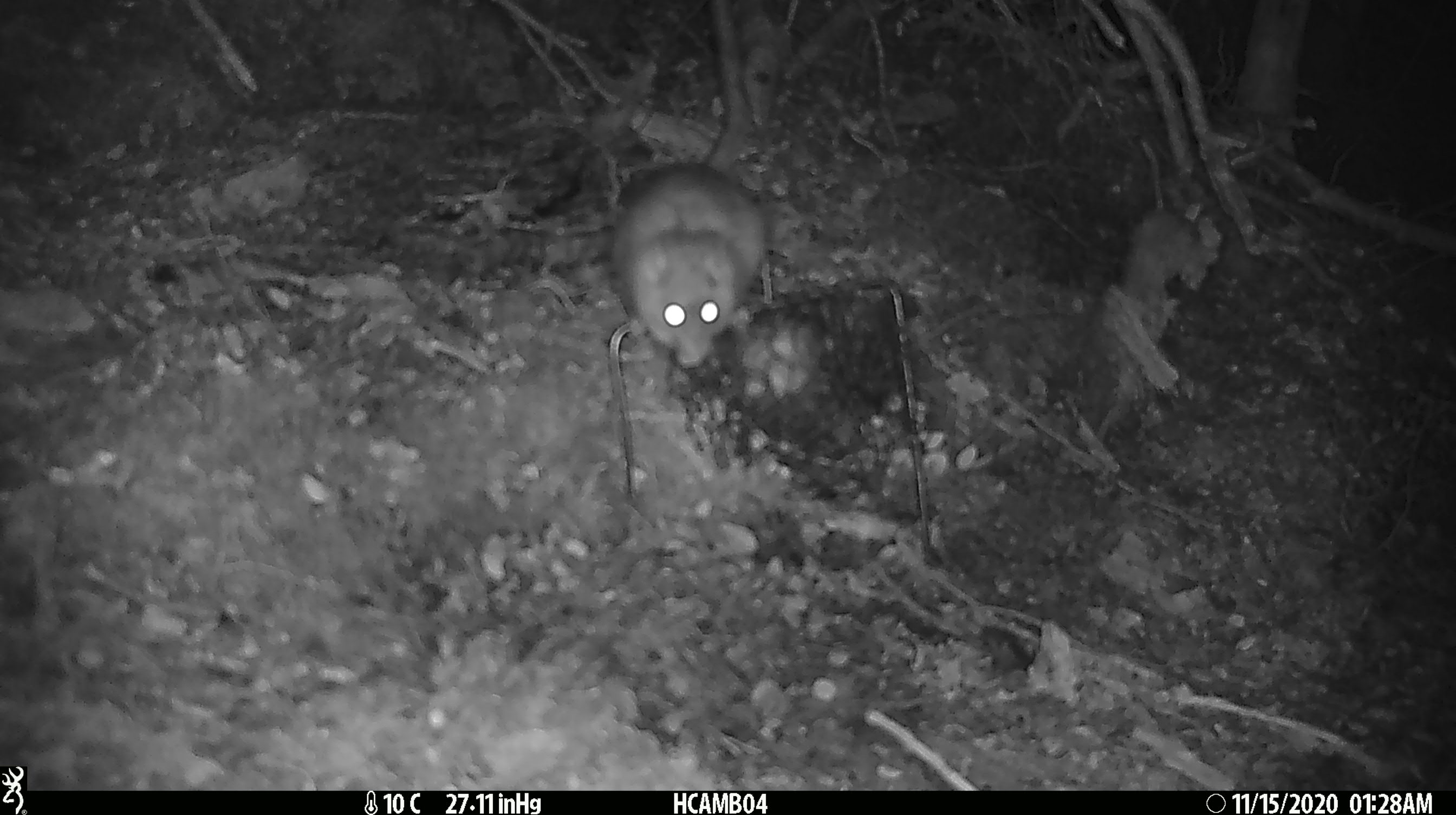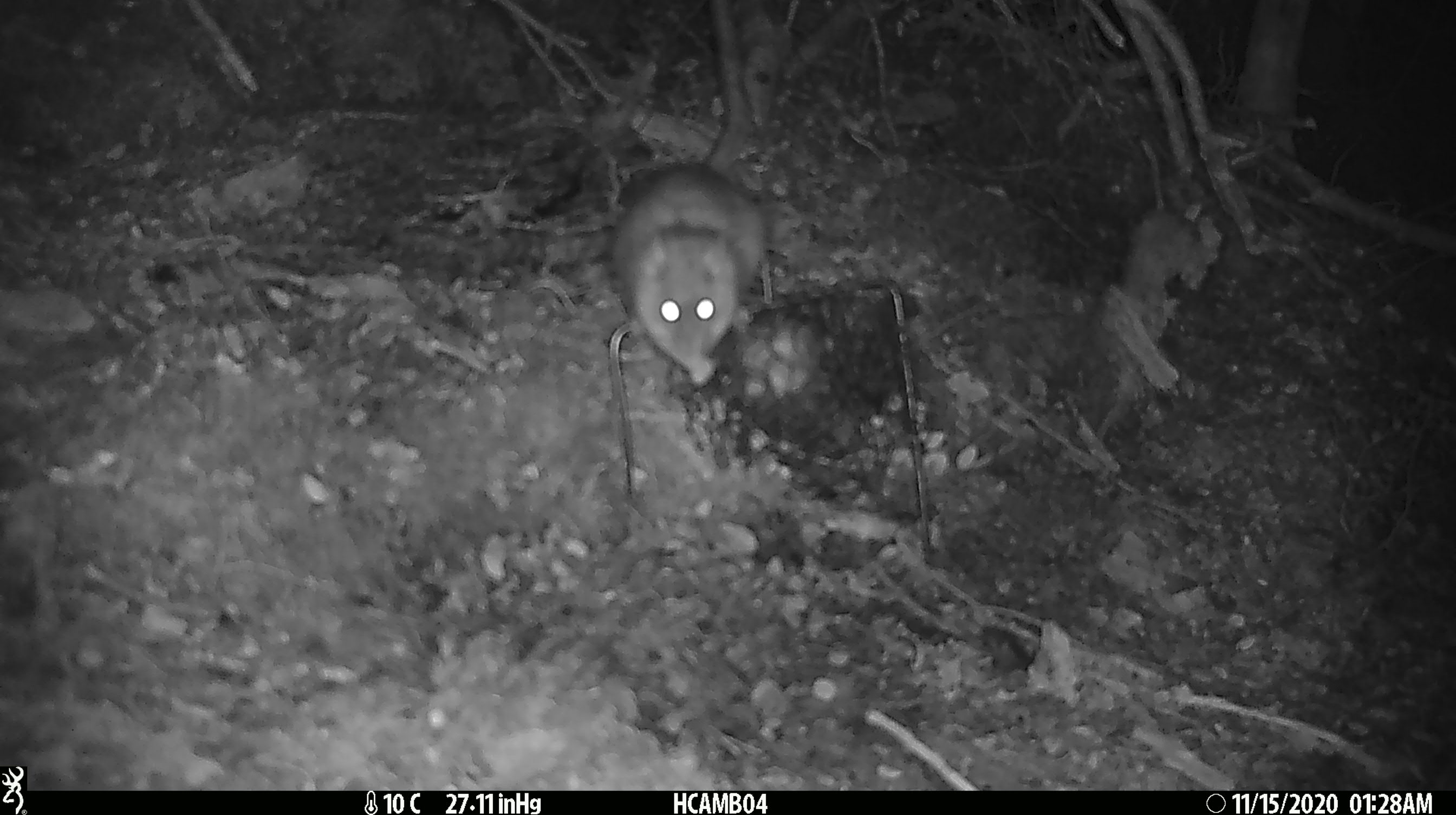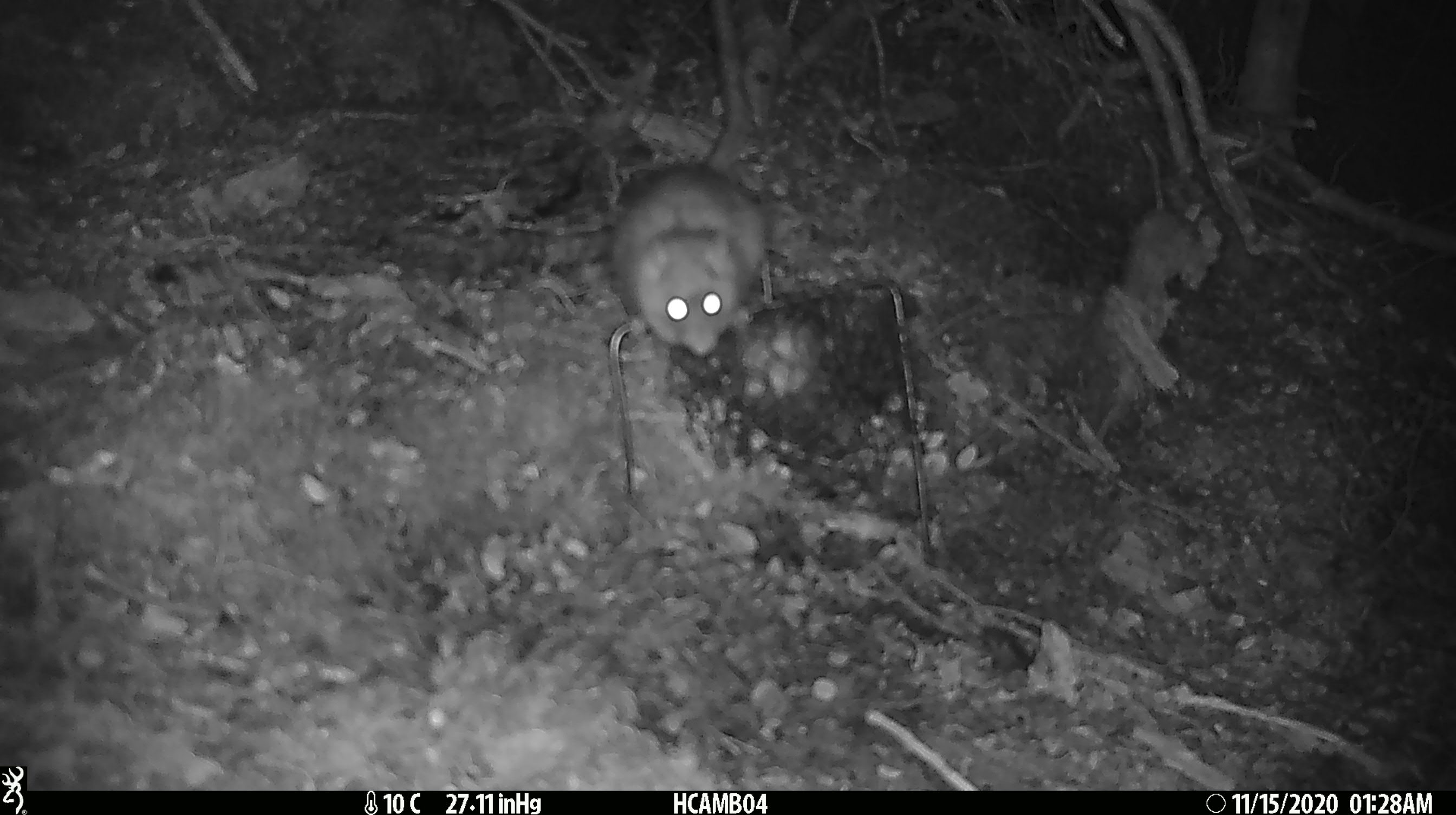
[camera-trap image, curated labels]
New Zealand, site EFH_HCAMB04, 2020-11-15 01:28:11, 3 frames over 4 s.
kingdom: Animalia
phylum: Chordata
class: Mammalia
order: Rodentia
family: Muridae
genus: Rattus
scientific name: Rattus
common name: rat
Rat (Rattus).